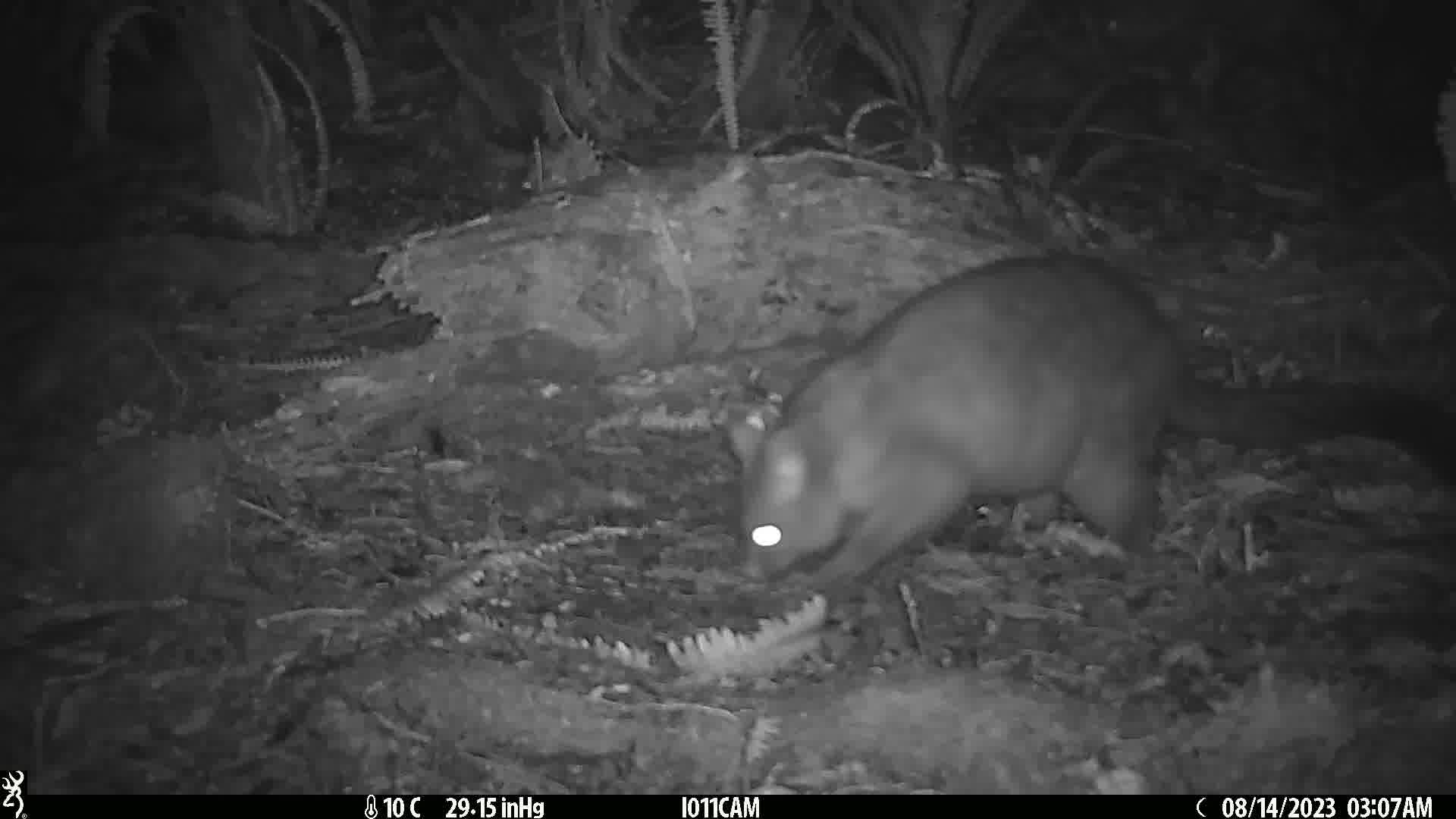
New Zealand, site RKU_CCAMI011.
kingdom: Animalia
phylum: Chordata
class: Mammalia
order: Diprotodontia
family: Phalangeridae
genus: Trichosurus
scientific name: Trichosurus vulpecula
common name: common brushtail possum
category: possum